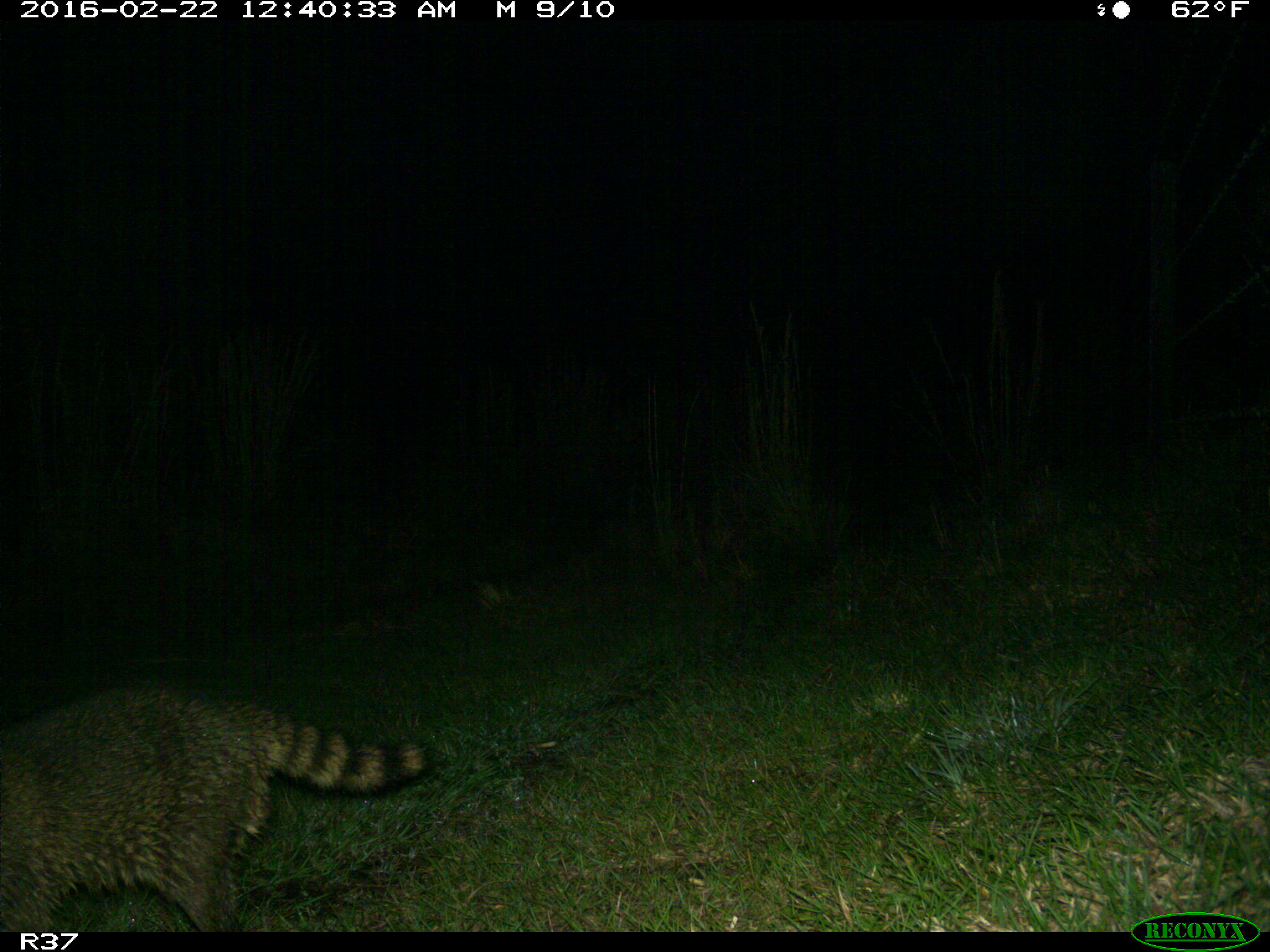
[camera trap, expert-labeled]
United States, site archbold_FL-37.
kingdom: Animalia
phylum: Chordata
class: Mammalia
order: Carnivora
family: Procyonidae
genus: Procyon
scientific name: Procyon lotor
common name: common raccoon